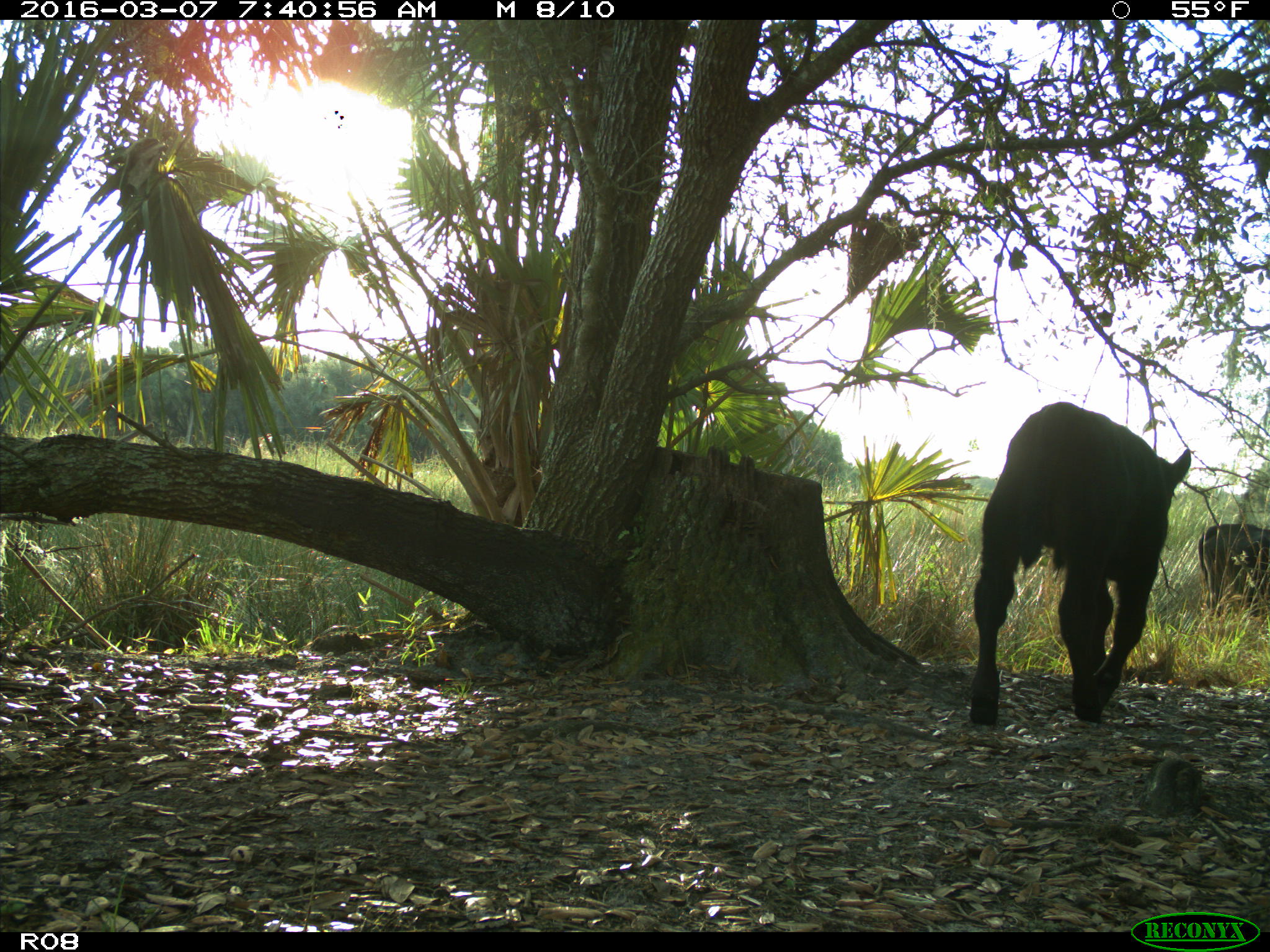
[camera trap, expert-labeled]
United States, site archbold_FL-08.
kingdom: Animalia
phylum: Chordata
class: Mammalia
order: Artiodactyla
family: Bovidae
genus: Bos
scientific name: Bos taurus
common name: domestic cow